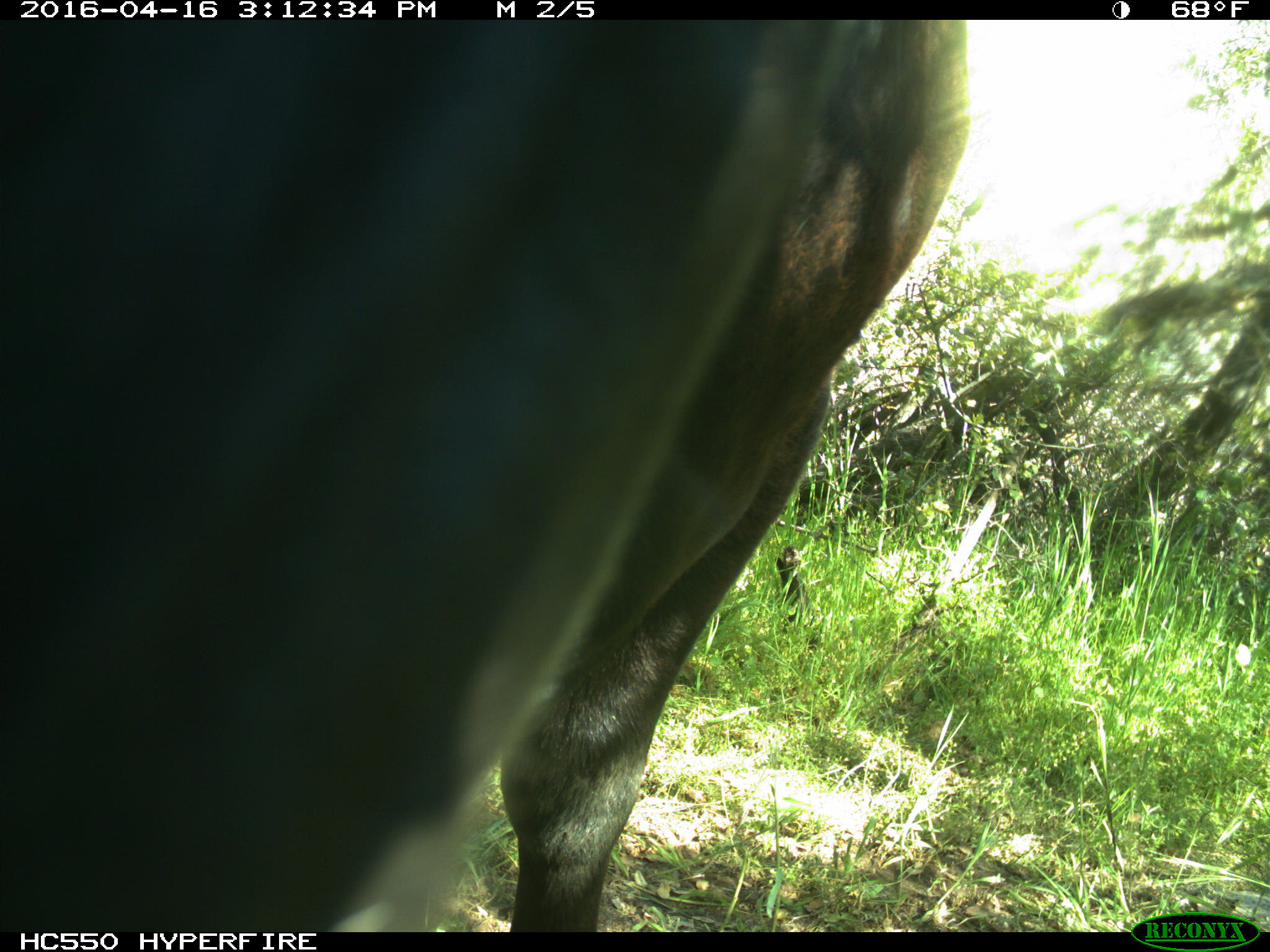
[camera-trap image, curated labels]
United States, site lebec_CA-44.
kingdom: Animalia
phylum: Chordata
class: Mammalia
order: Artiodactyla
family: Bovidae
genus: Bos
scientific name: Bos taurus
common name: domestic cow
Bos taurus (domestic cow).